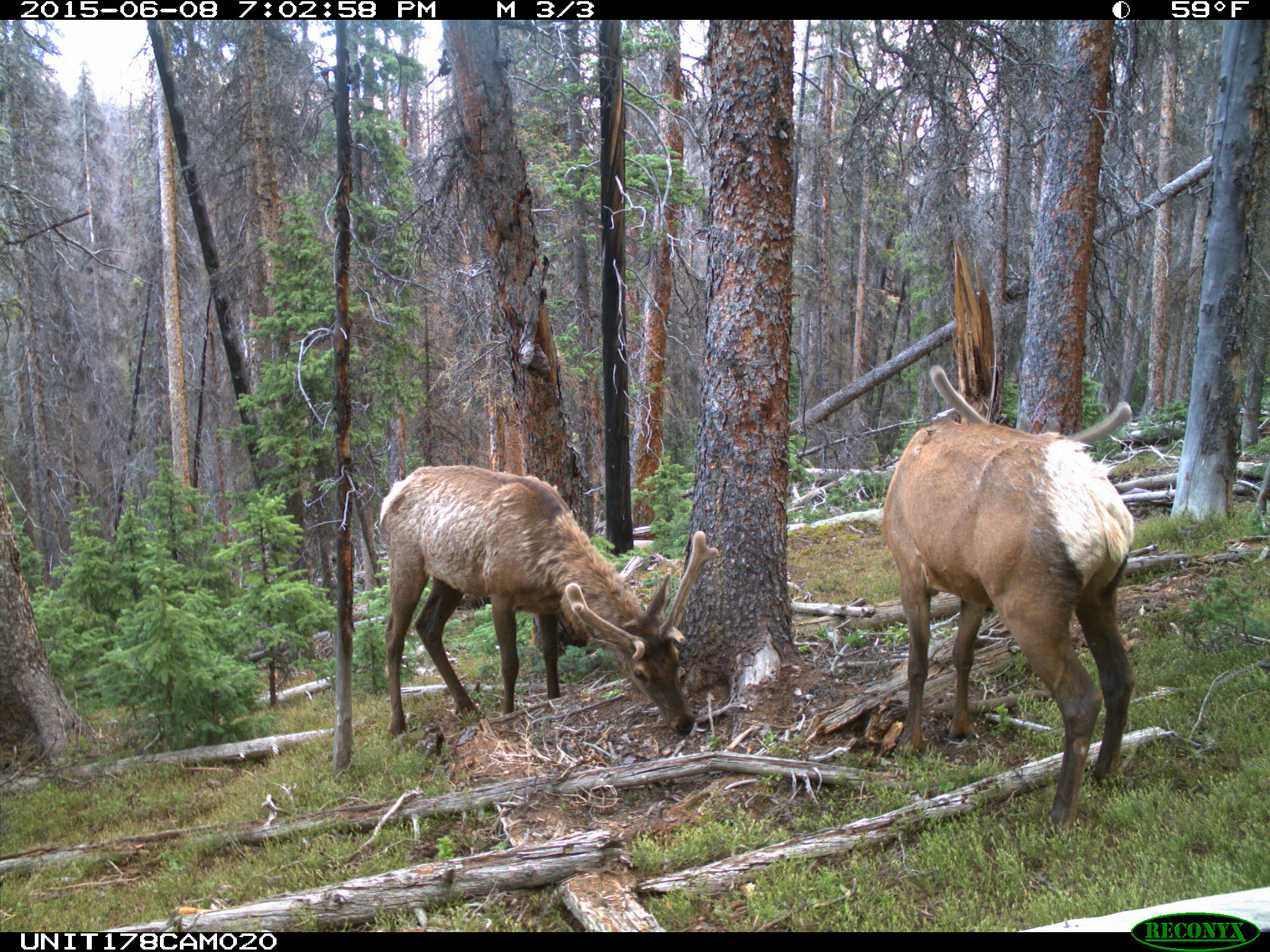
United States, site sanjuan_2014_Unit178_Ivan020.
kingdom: Animalia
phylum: Chordata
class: Mammalia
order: Artiodactyla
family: Cervidae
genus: Cervus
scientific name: Cervus elaphus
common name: red deer